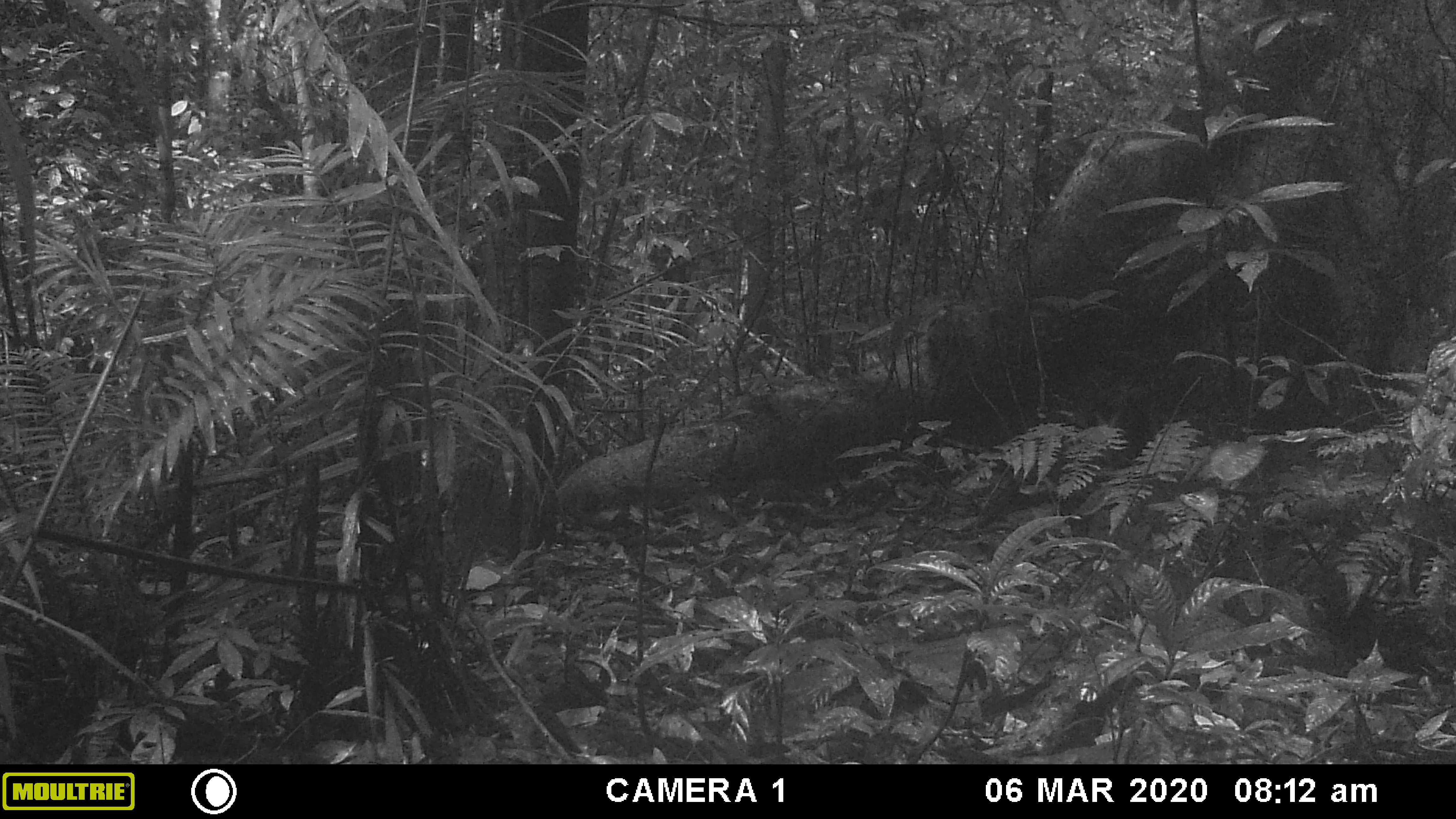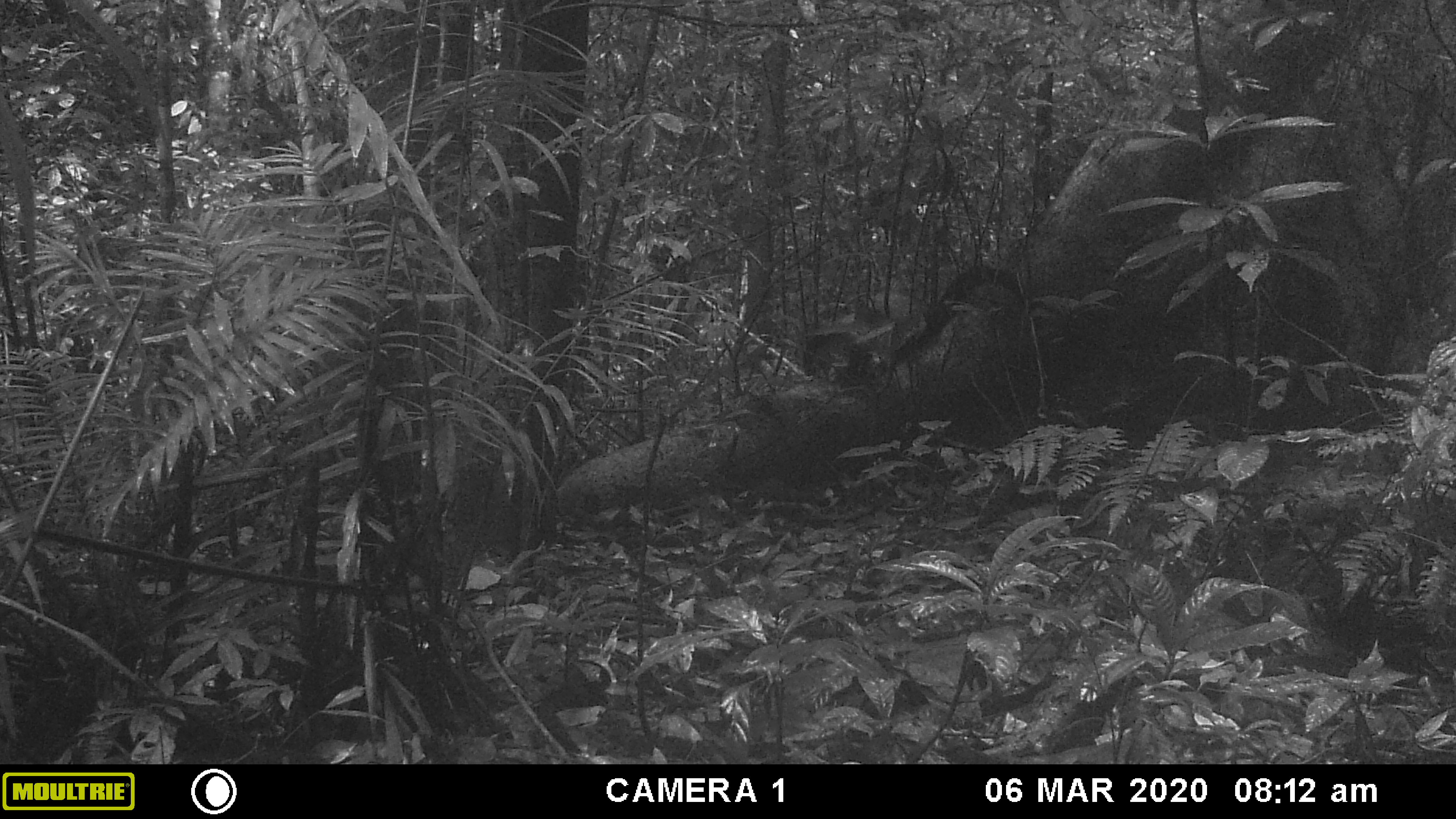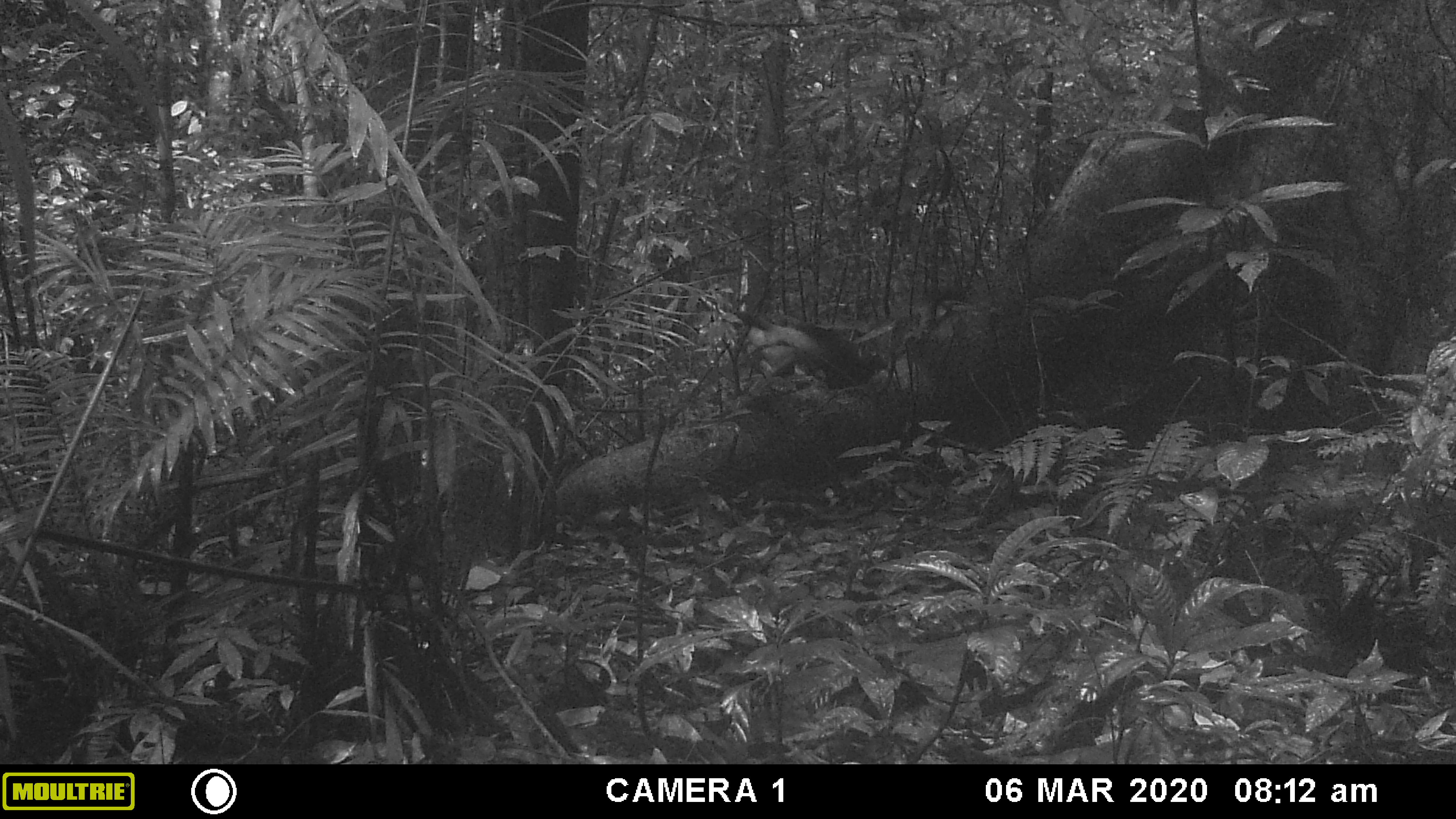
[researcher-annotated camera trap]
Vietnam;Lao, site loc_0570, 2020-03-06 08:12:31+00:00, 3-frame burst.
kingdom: Animalia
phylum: Chordata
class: Mammalia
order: Carnivora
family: Mustelidae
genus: Martes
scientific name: Martes flavigula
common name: yellow-throated marten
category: yellow throated marten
Yellow throated marten (yellow-throated marten) (Martes flavigula). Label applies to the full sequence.